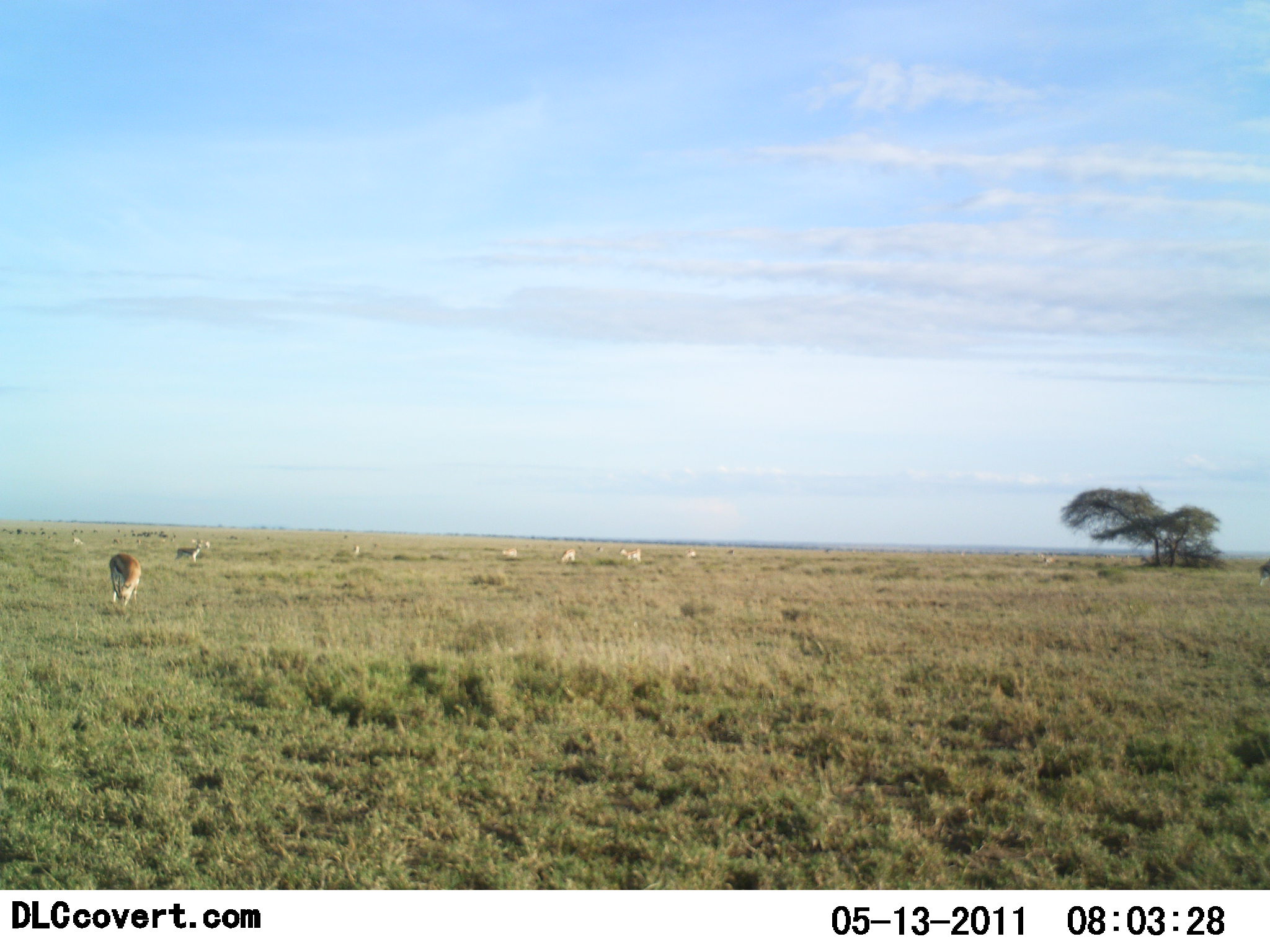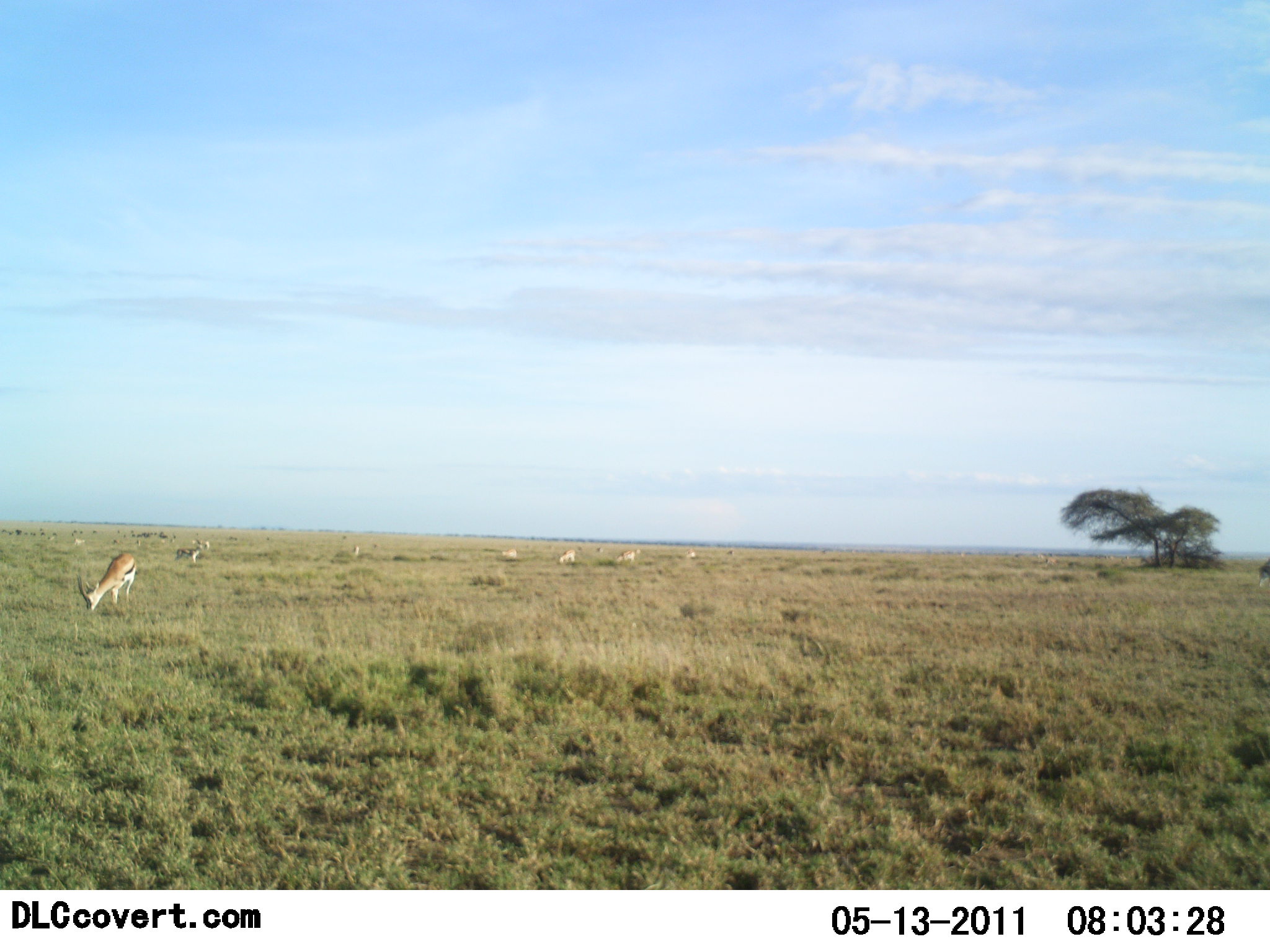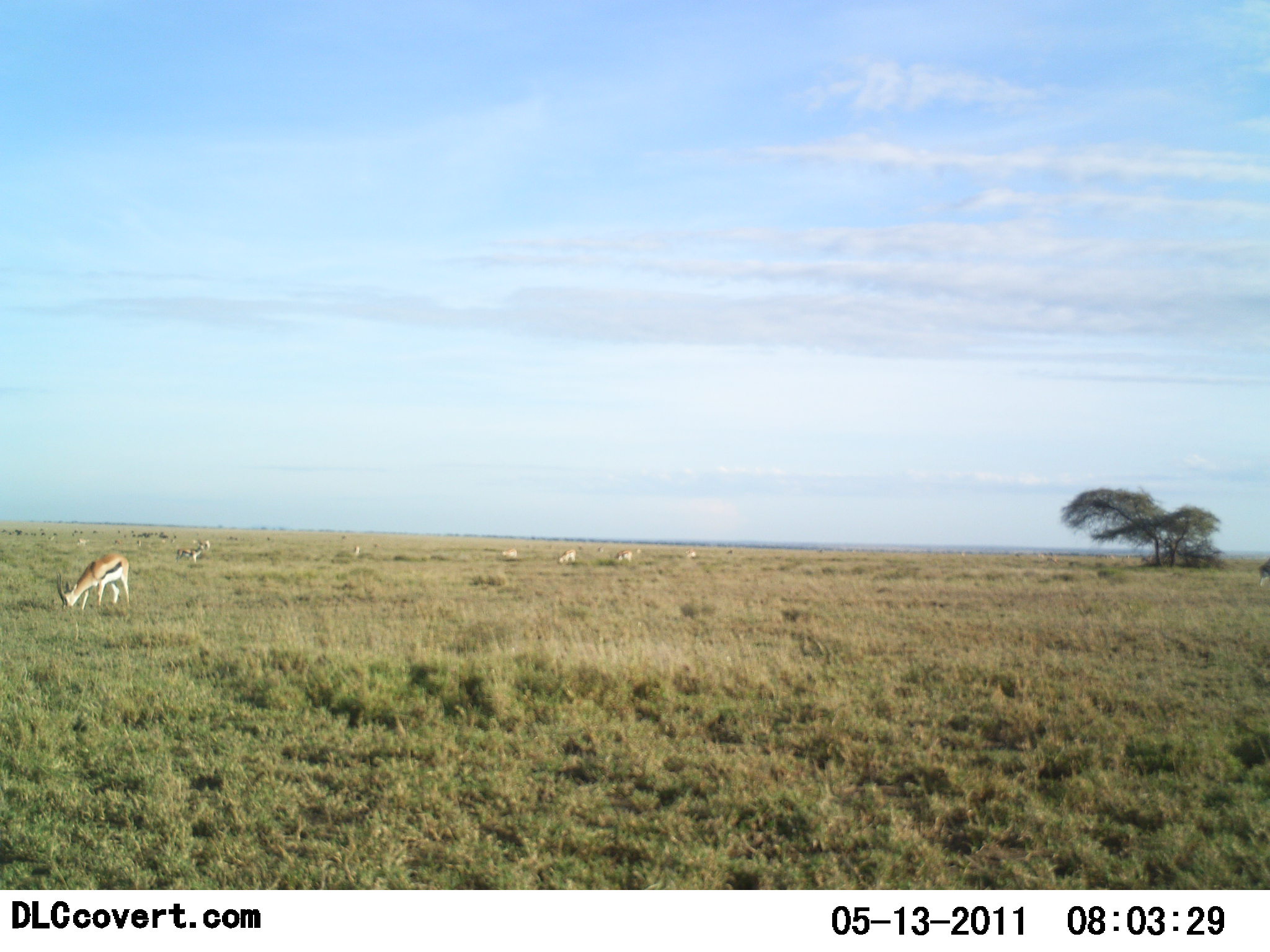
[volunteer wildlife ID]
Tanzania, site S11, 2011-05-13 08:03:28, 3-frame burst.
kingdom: Animalia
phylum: Chordata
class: Mammalia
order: Artiodactyla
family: Bovidae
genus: Eudorcas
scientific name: Eudorcas thomsonii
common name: thomson's gazelle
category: gazellethomsons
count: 8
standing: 20%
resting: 0%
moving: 13%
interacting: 0%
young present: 0%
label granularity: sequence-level